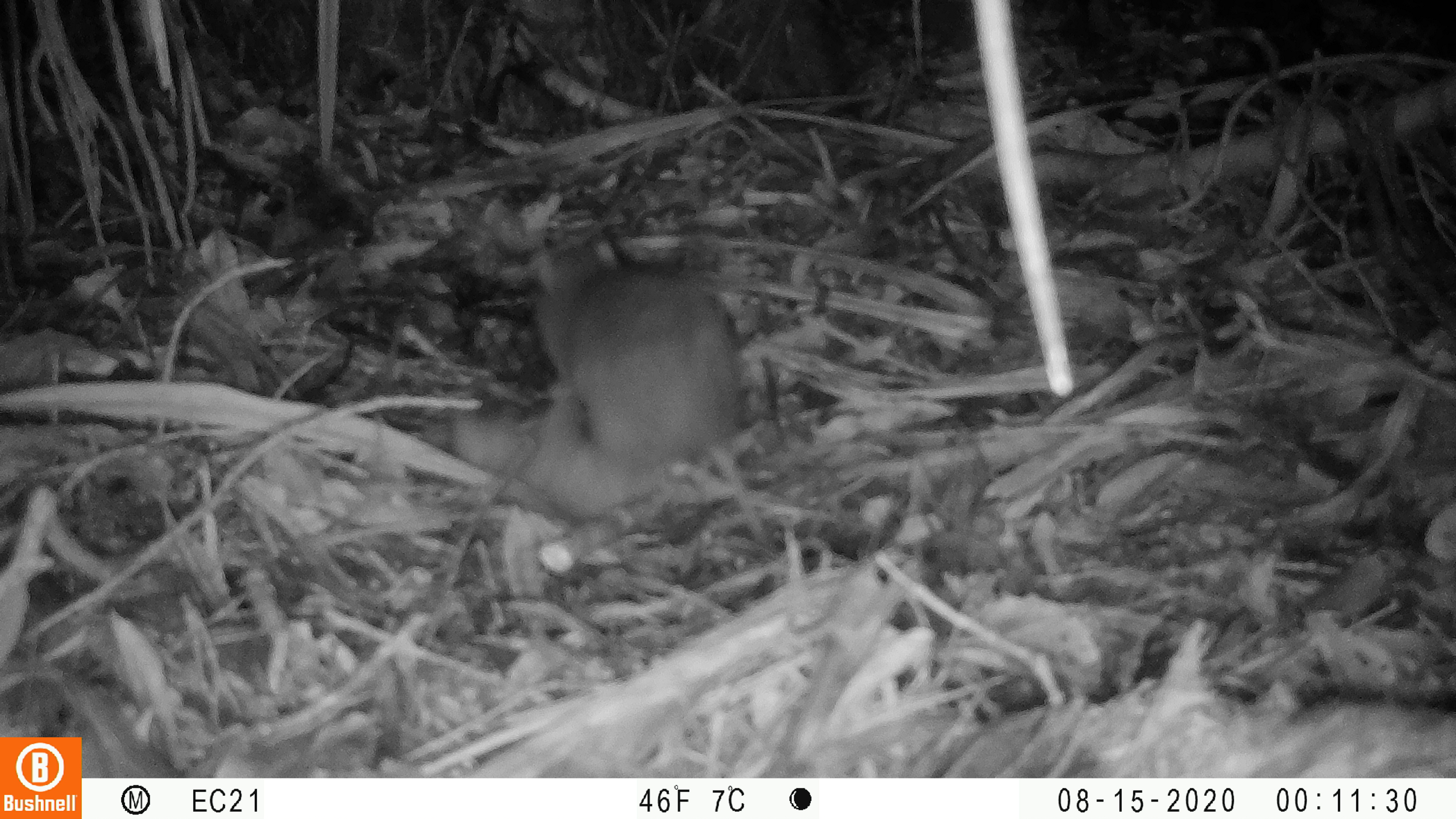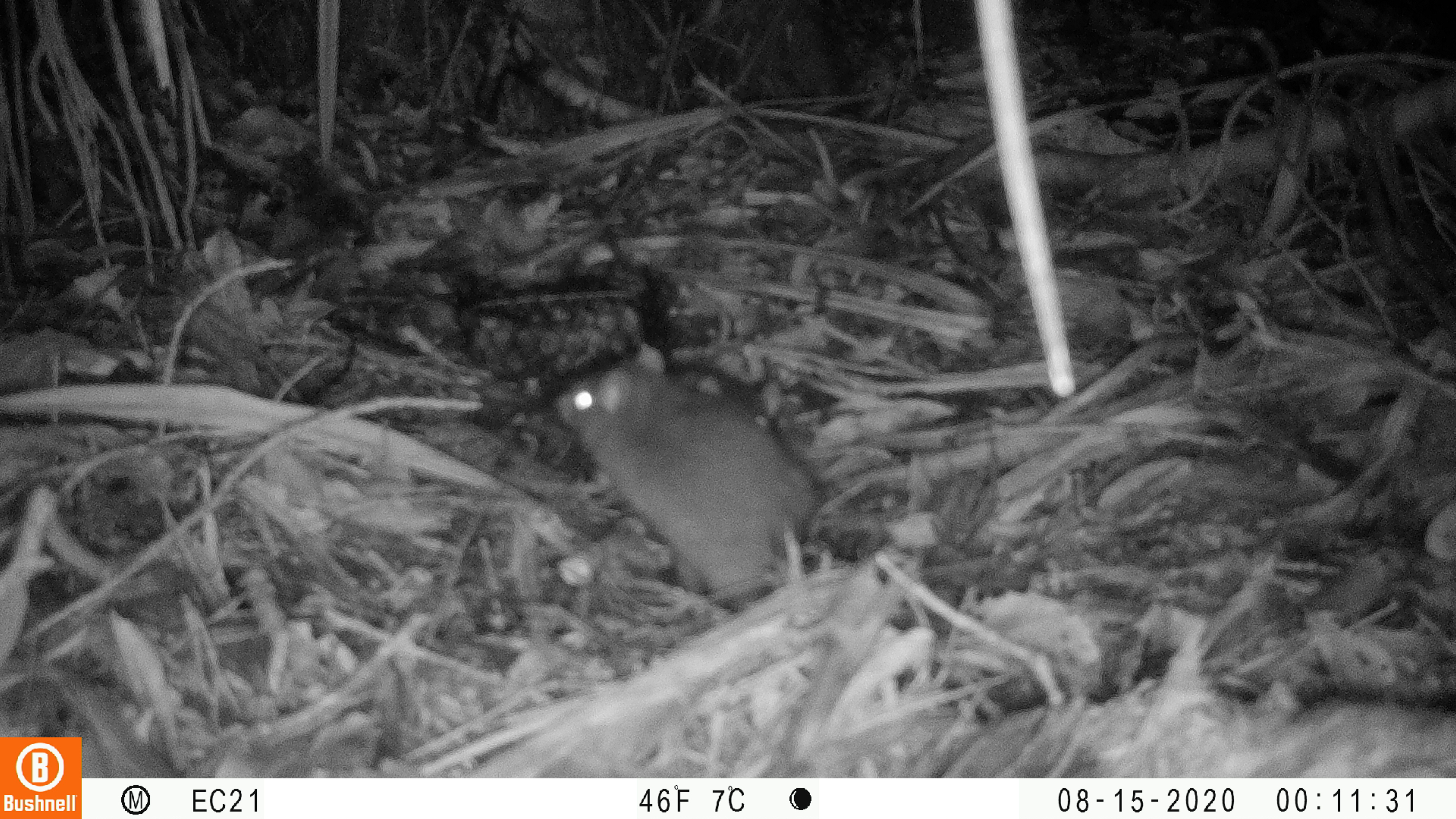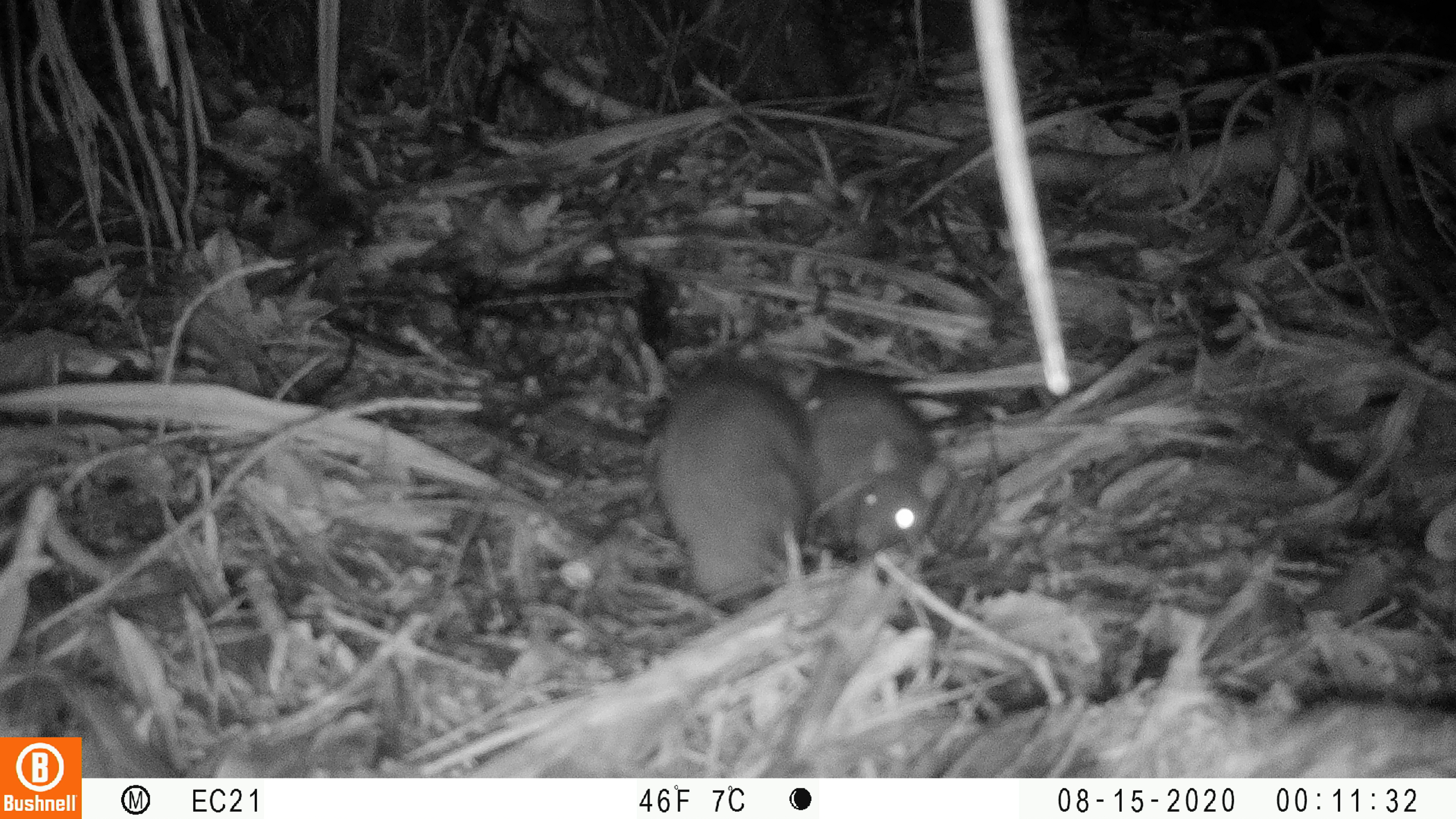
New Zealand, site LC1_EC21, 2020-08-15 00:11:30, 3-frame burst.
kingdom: Animalia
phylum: Chordata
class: Mammalia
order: Rodentia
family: Muridae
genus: Rattus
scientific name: Rattus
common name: rat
Rat (Rattus).